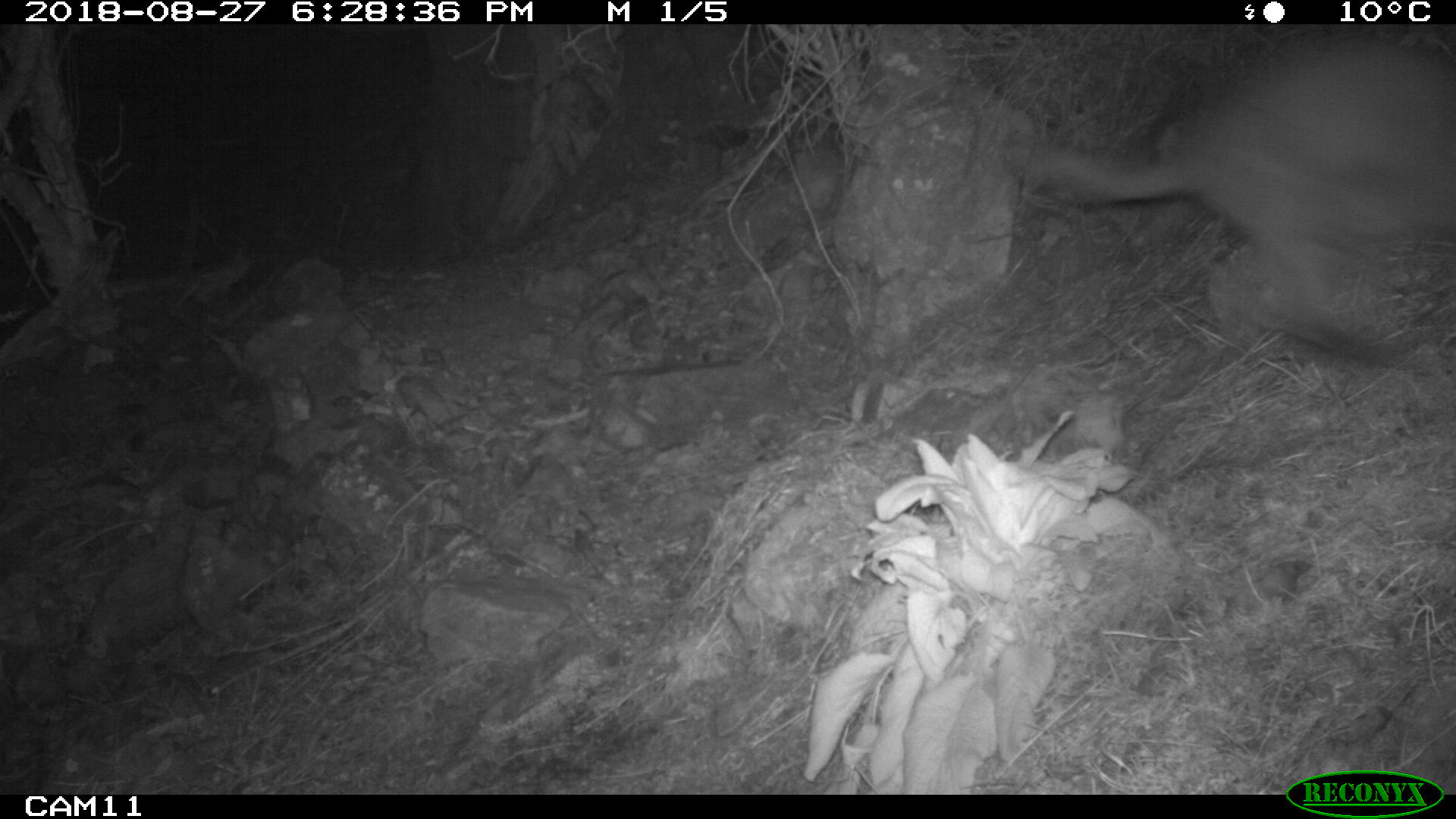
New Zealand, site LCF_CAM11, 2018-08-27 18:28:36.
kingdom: Animalia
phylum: Chordata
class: Mammalia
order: Diprotodontia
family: Macropodidae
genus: Notamacropus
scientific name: Notamacropus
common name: wallaby